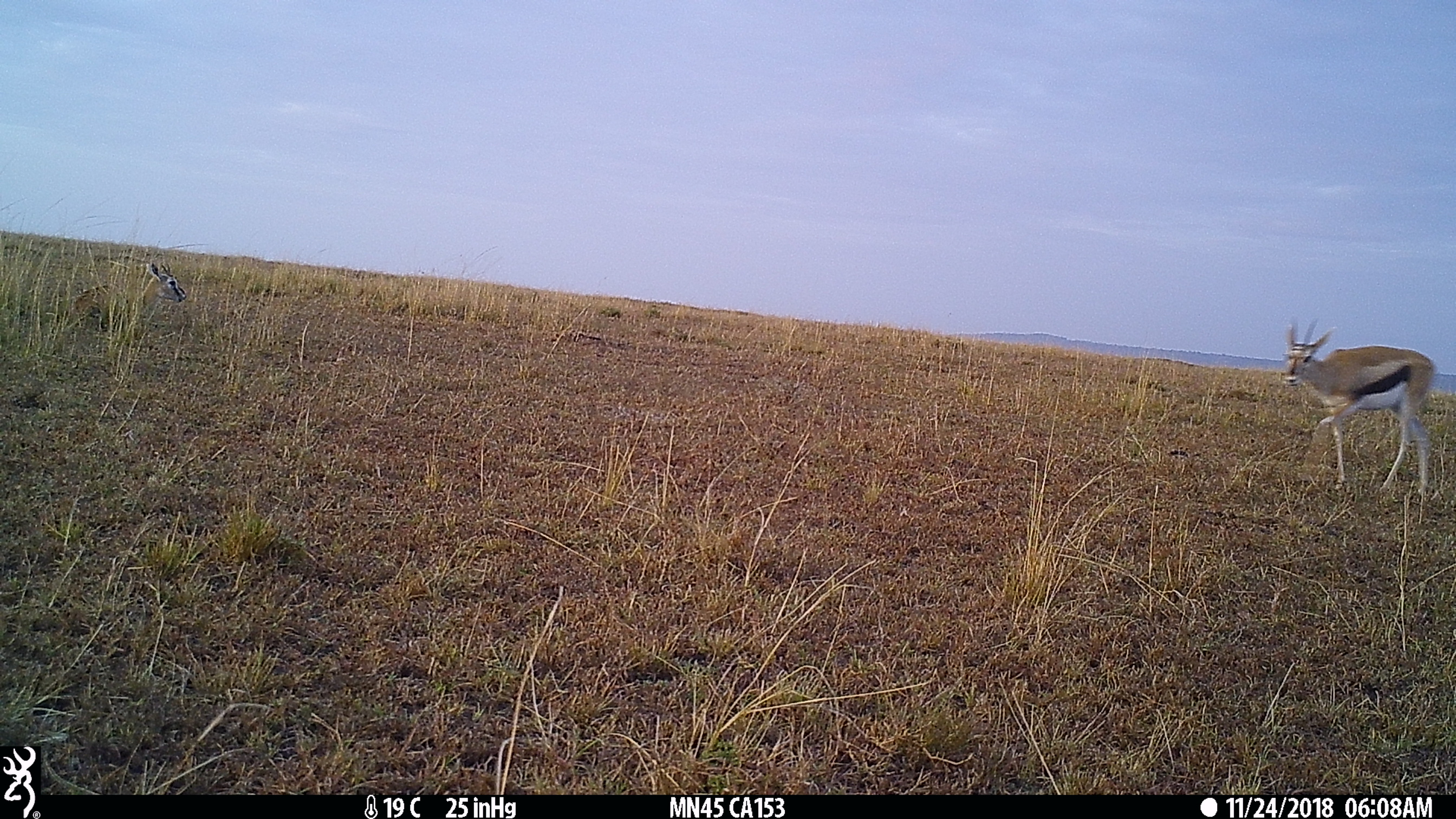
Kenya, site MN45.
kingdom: Animalia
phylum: Chordata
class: Mammalia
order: Artiodactyla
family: Bovidae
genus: Eudorcas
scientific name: Eudorcas thomsonii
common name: thomon's gazelle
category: gazelle thomsons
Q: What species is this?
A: Gazelle thomsons (thomon's gazelle) (Eudorcas thomsonii).